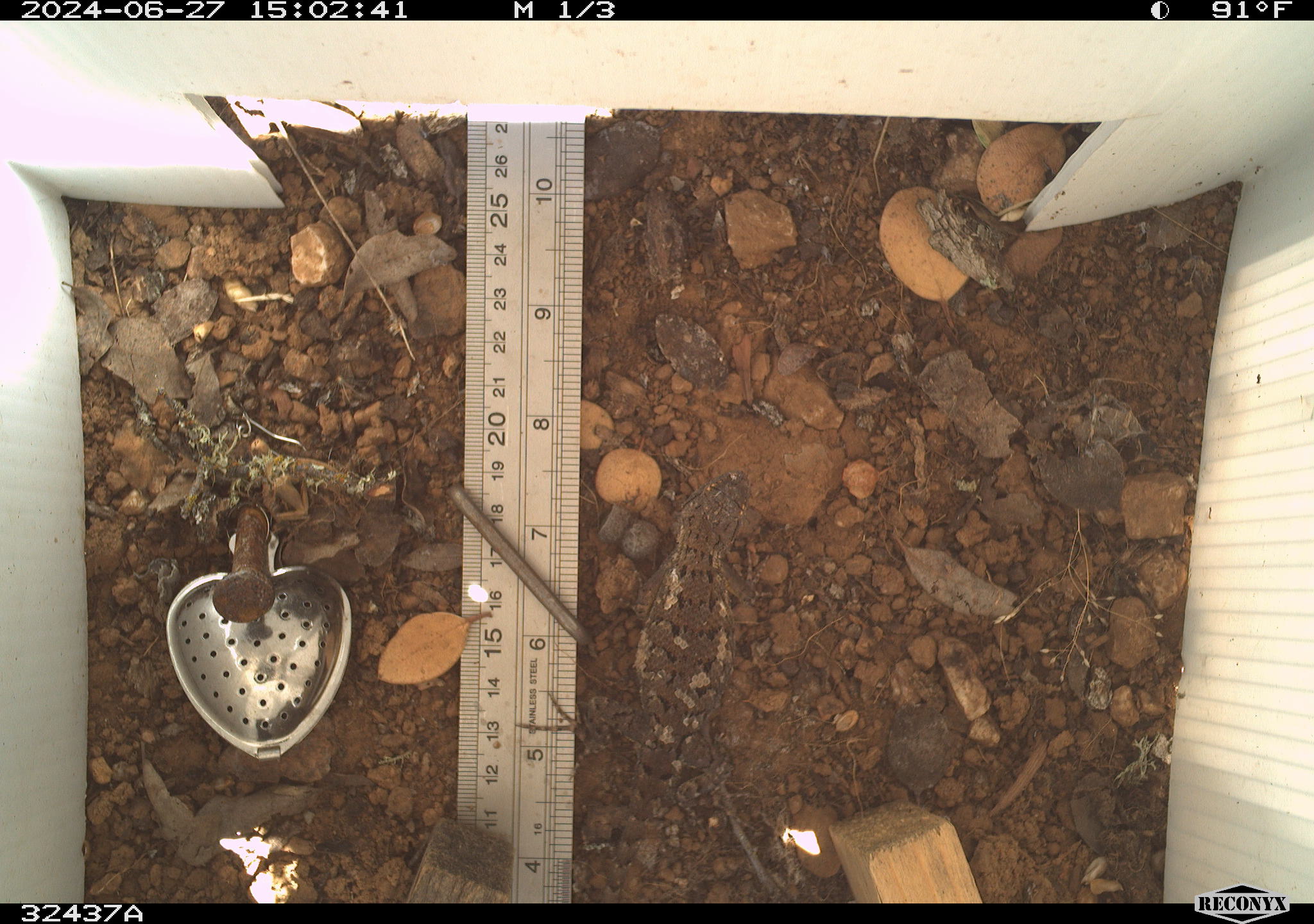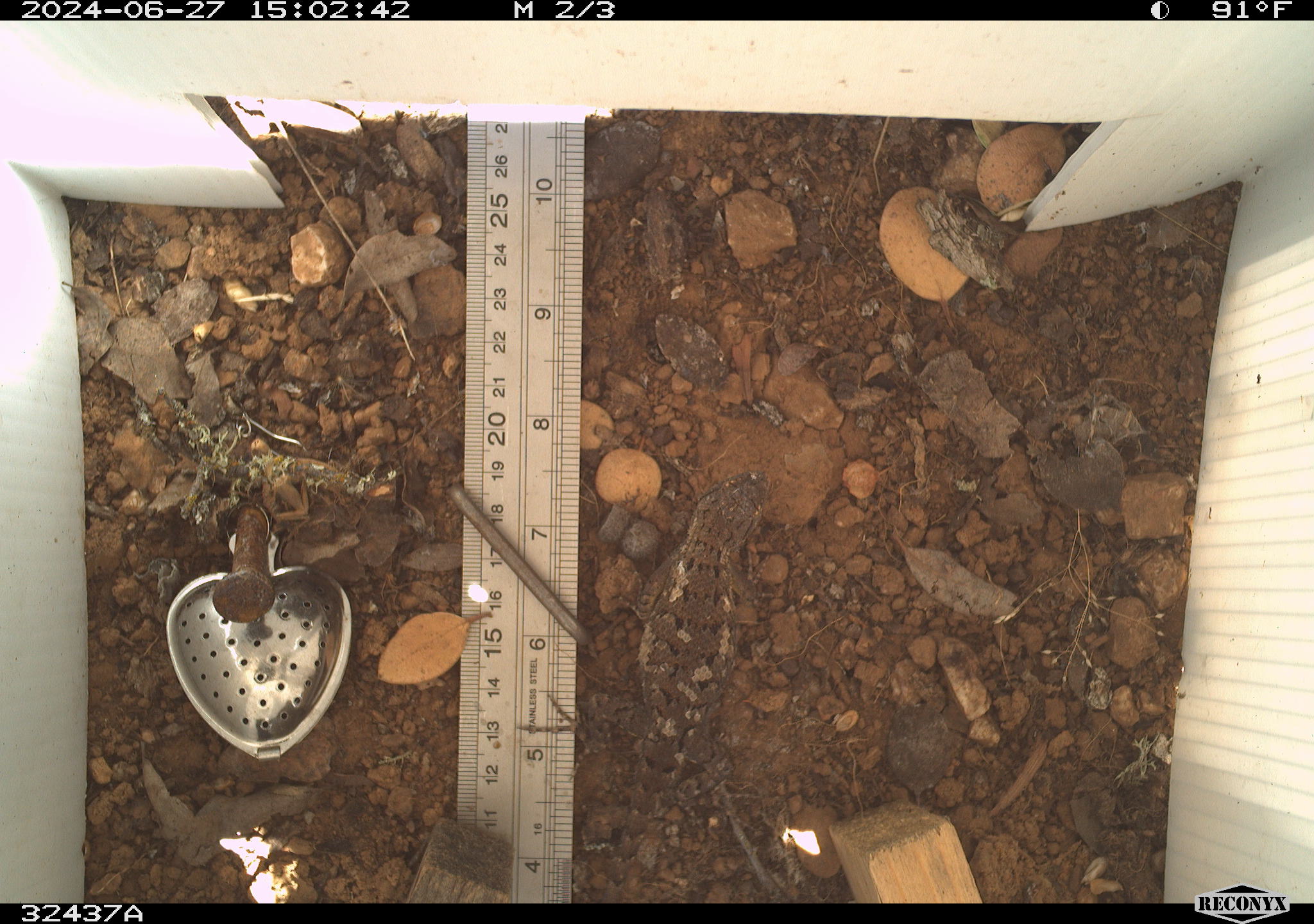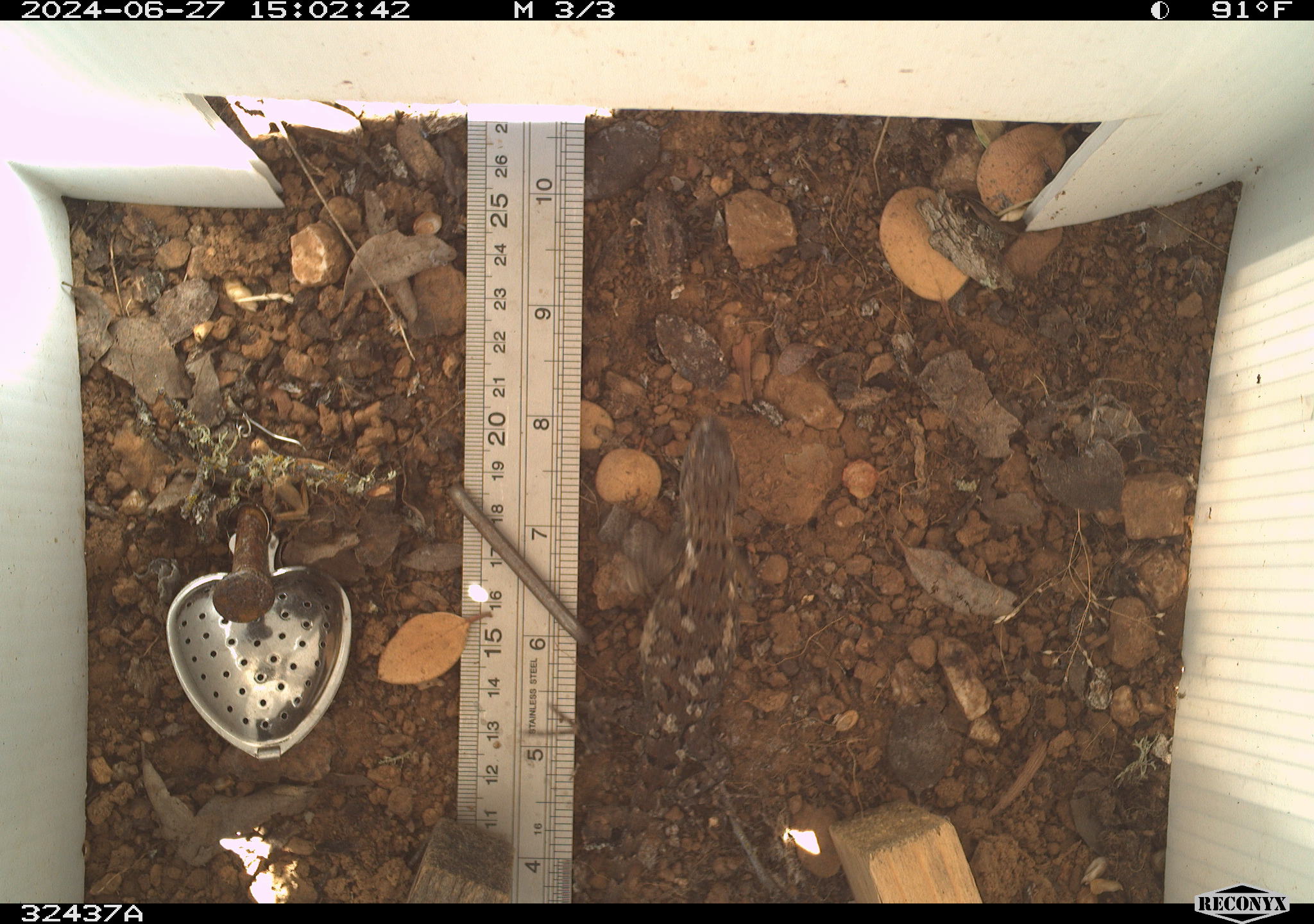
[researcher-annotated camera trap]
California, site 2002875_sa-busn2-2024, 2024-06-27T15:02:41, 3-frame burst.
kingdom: Animalia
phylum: Chordata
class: Reptilia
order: Squamata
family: Phrynosomatidae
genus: Sceloporus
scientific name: Sceloporus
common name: spiny lizards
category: sceloporus species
Sceloporus species (spiny lizards) (Sceloporus).